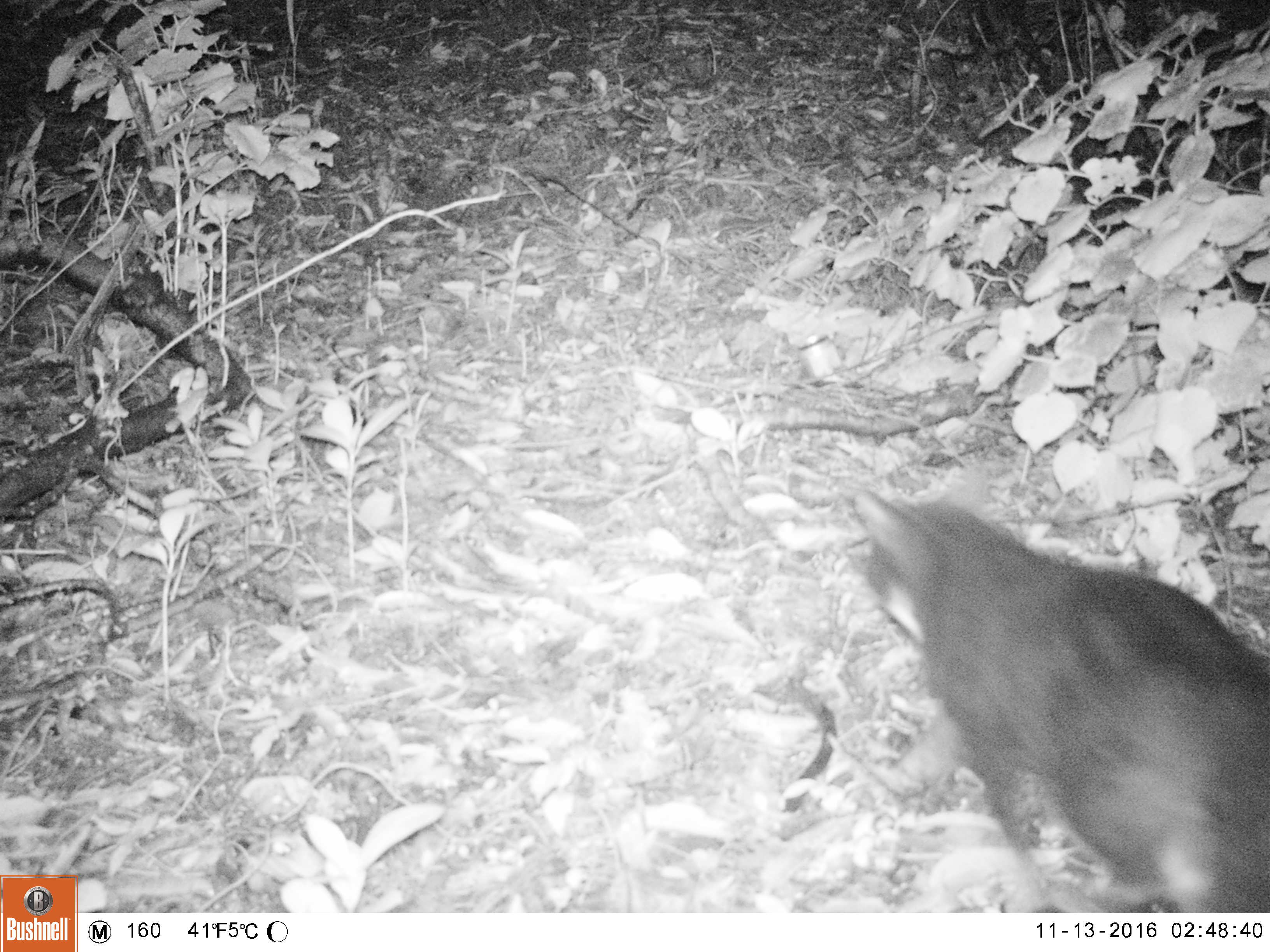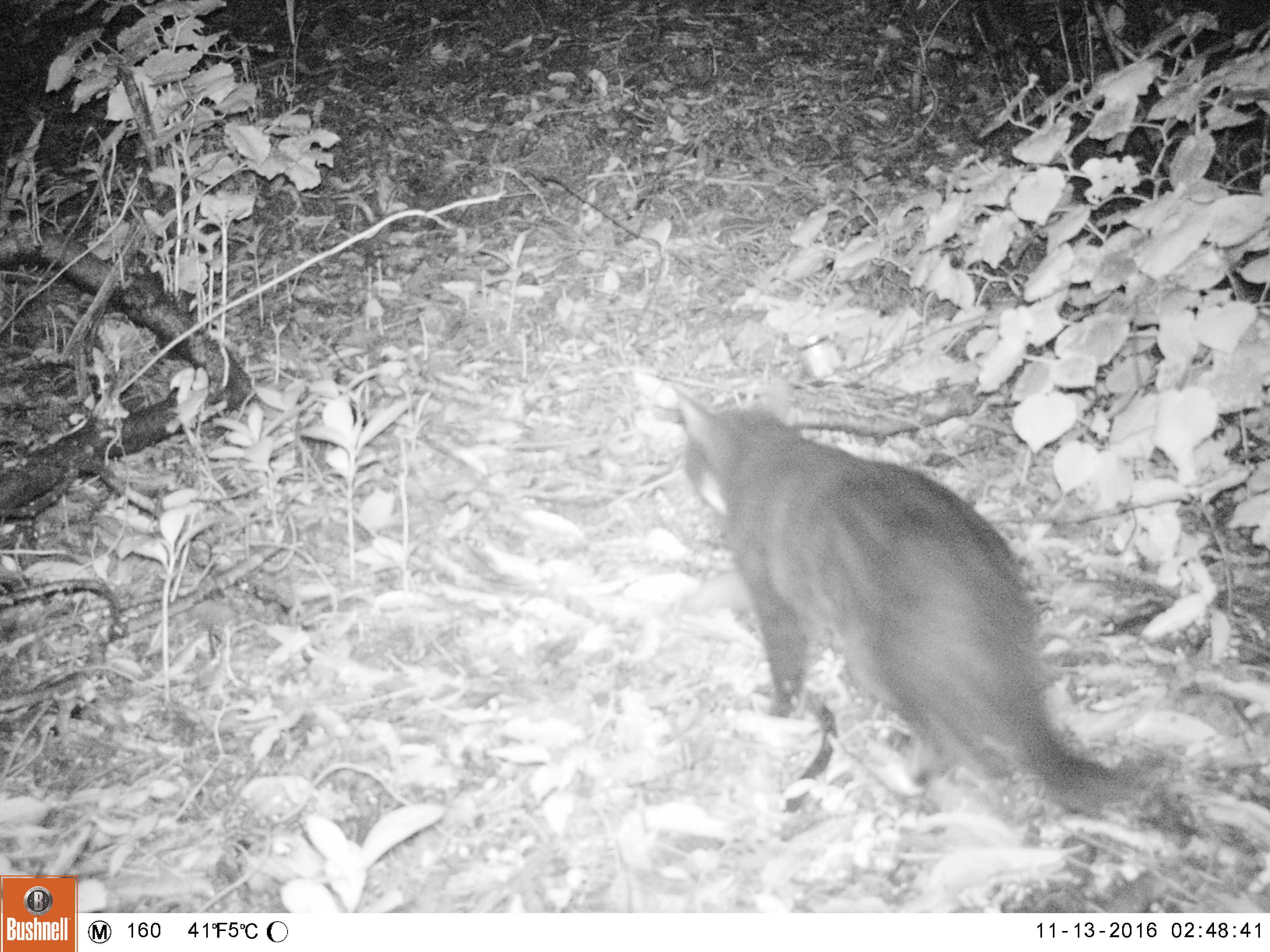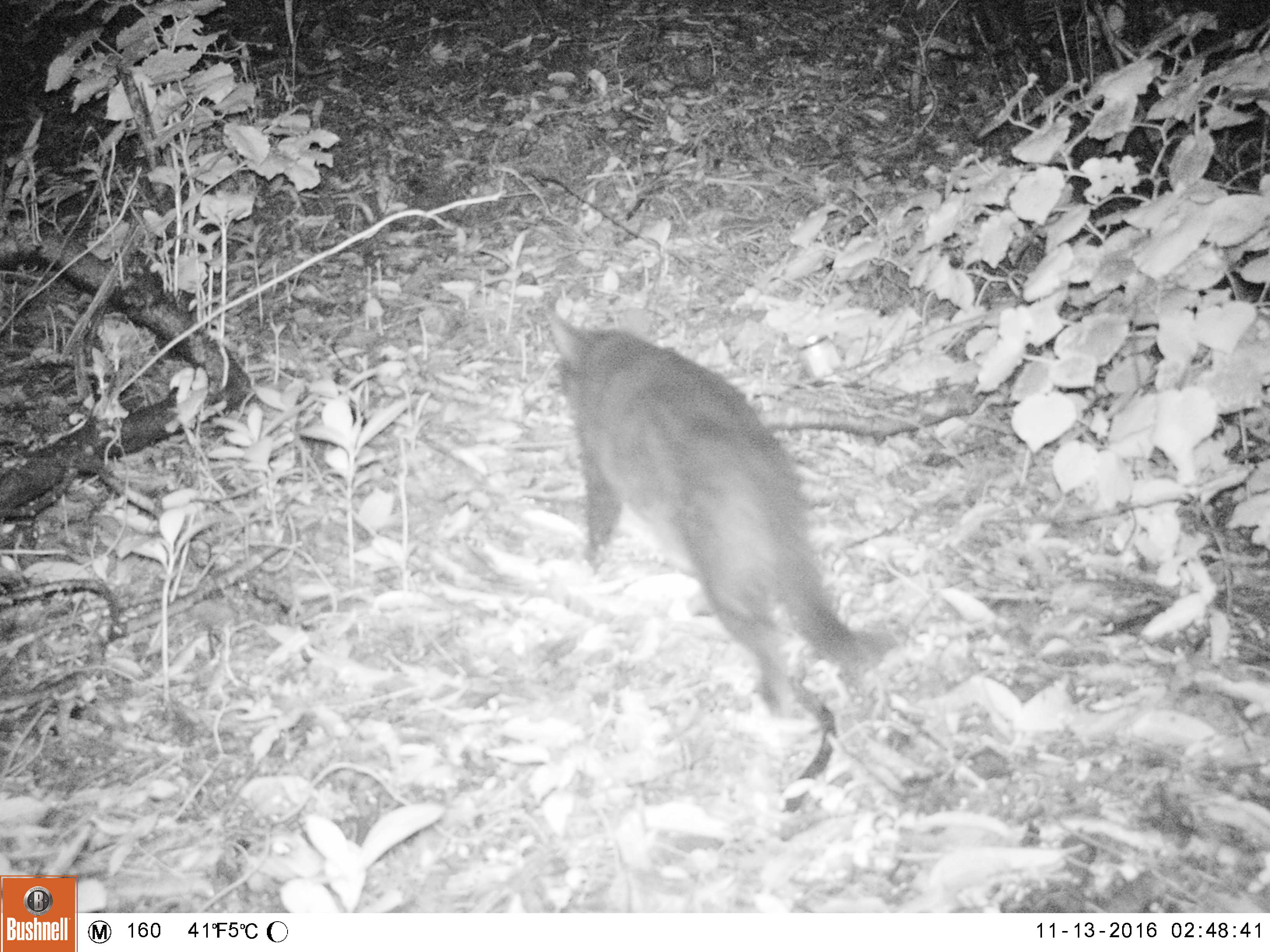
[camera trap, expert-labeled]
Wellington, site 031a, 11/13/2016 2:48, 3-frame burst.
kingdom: Animalia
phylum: Chordata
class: Mammalia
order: Carnivora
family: Felidae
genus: Felis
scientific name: Felis catus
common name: cat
Cat (Felis catus).